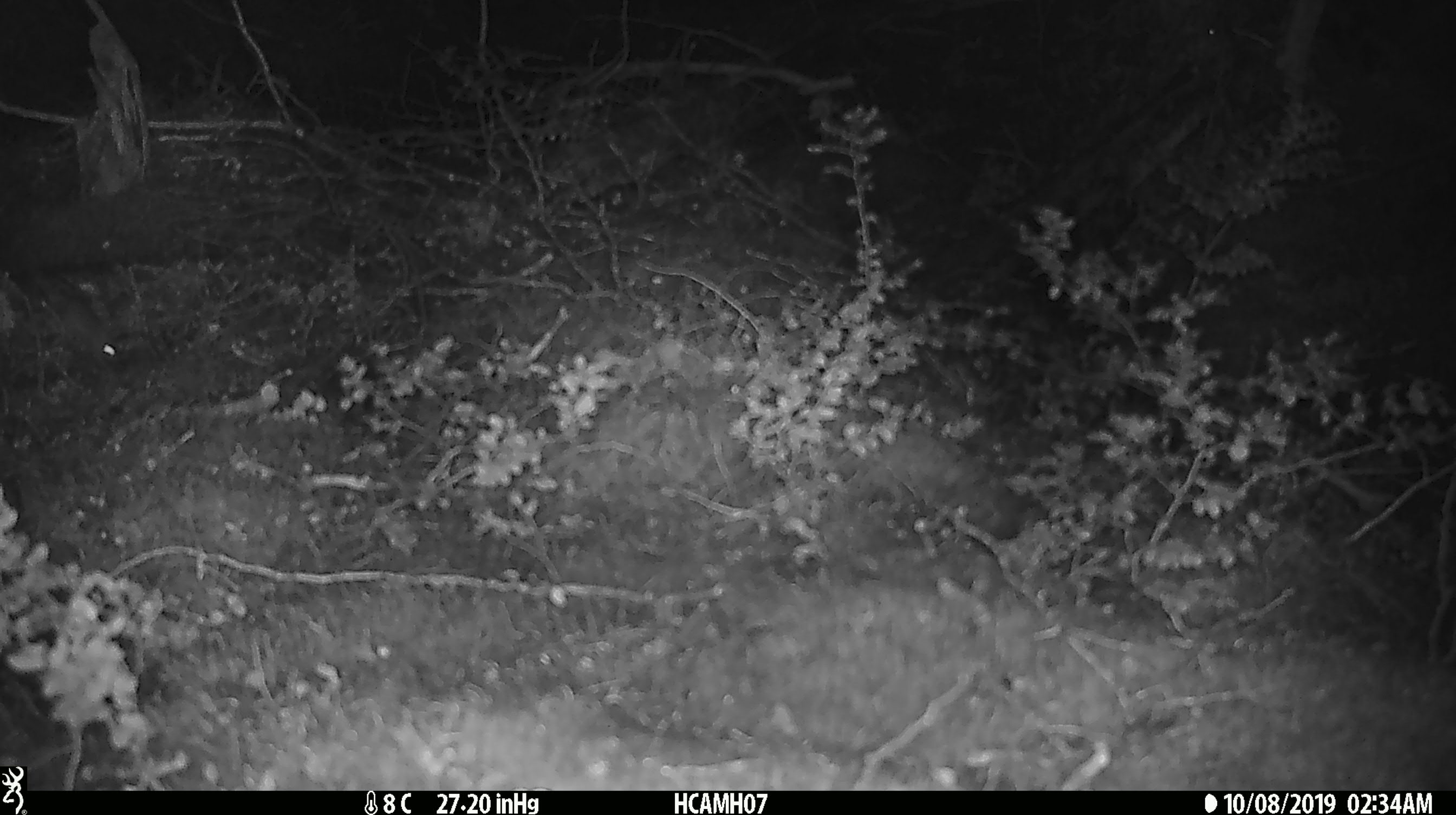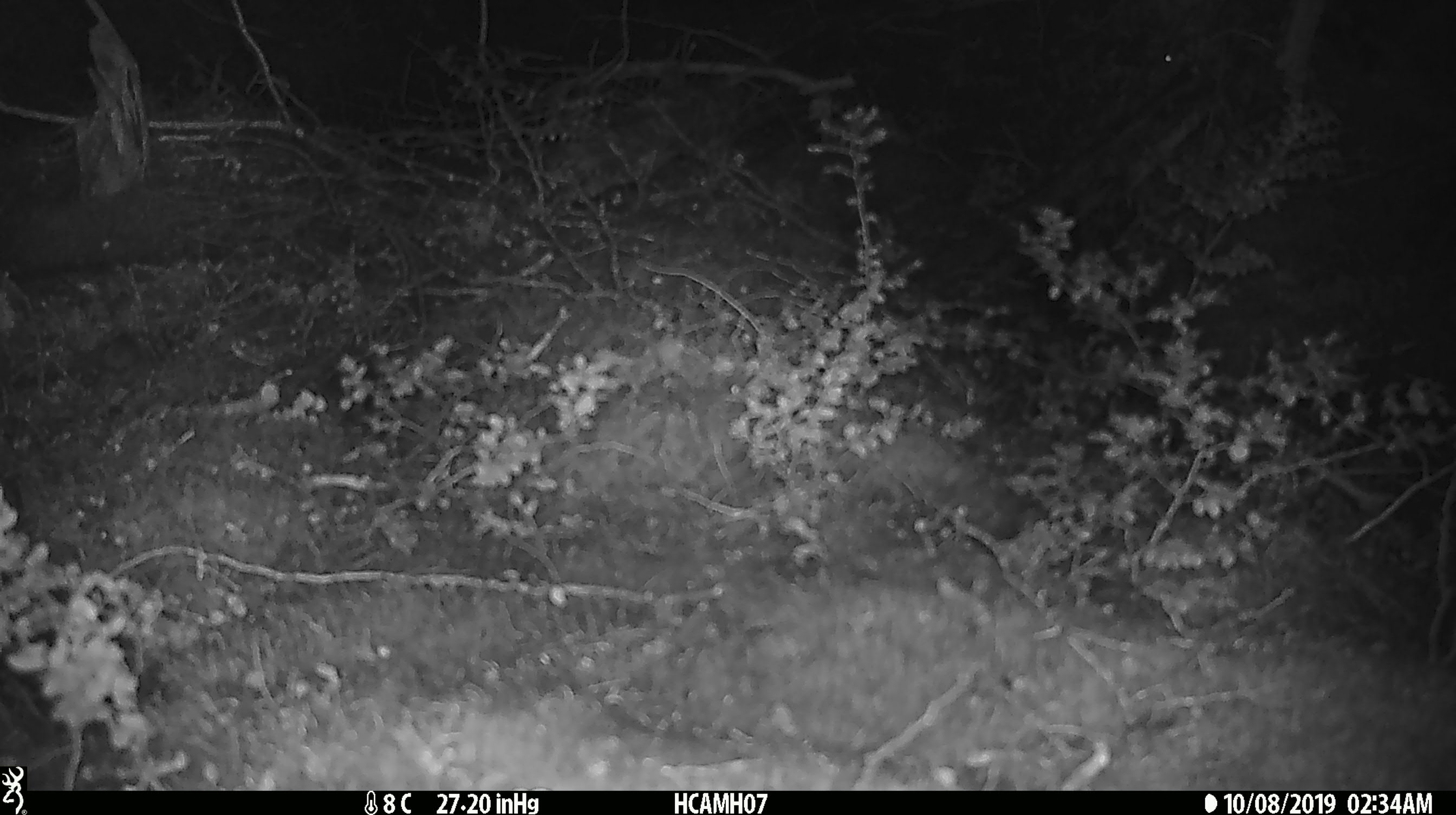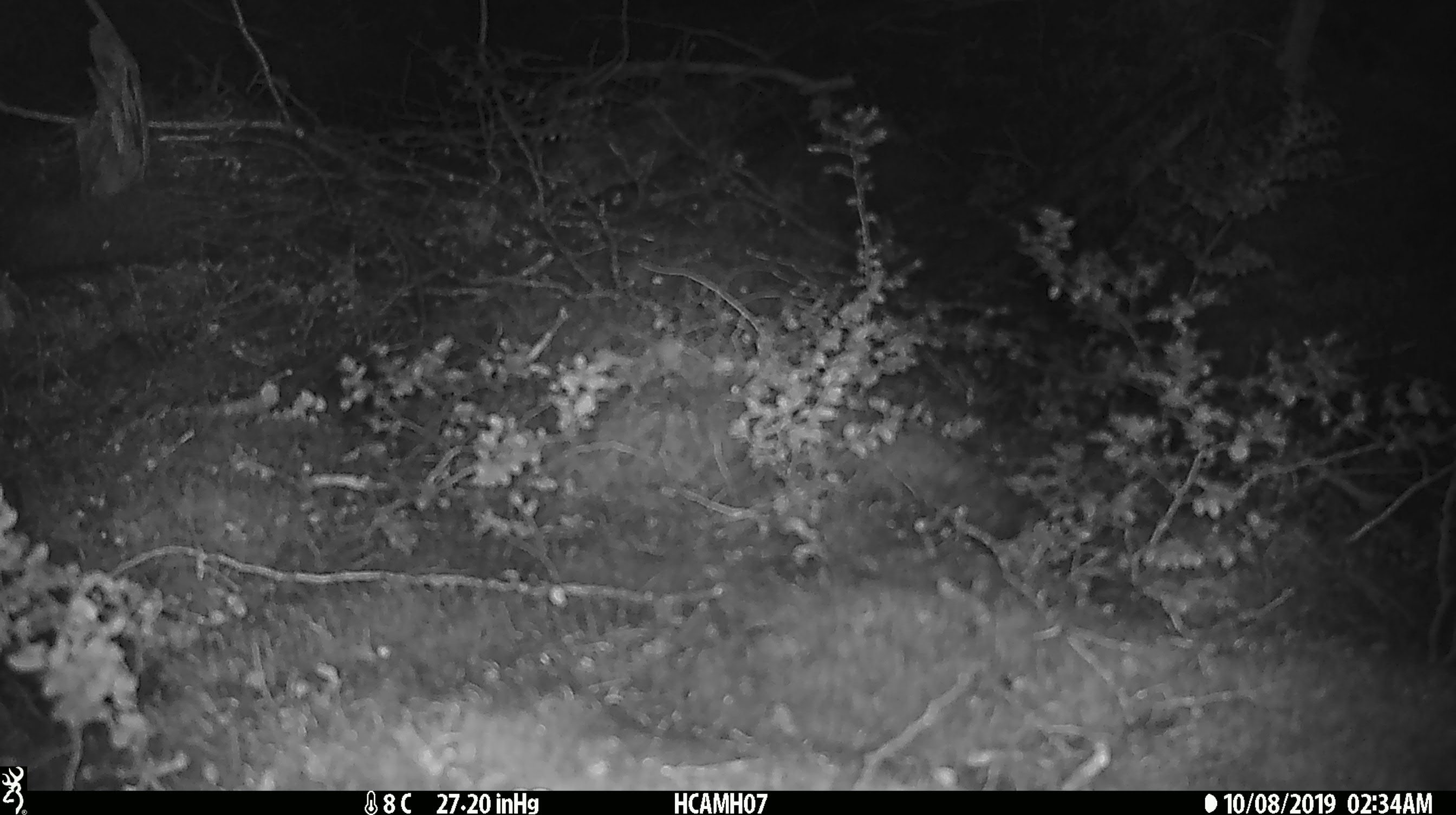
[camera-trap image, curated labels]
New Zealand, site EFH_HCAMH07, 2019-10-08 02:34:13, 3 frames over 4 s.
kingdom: Animalia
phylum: Chordata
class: Mammalia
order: Rodentia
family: Muridae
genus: Mus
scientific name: Mus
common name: mouse